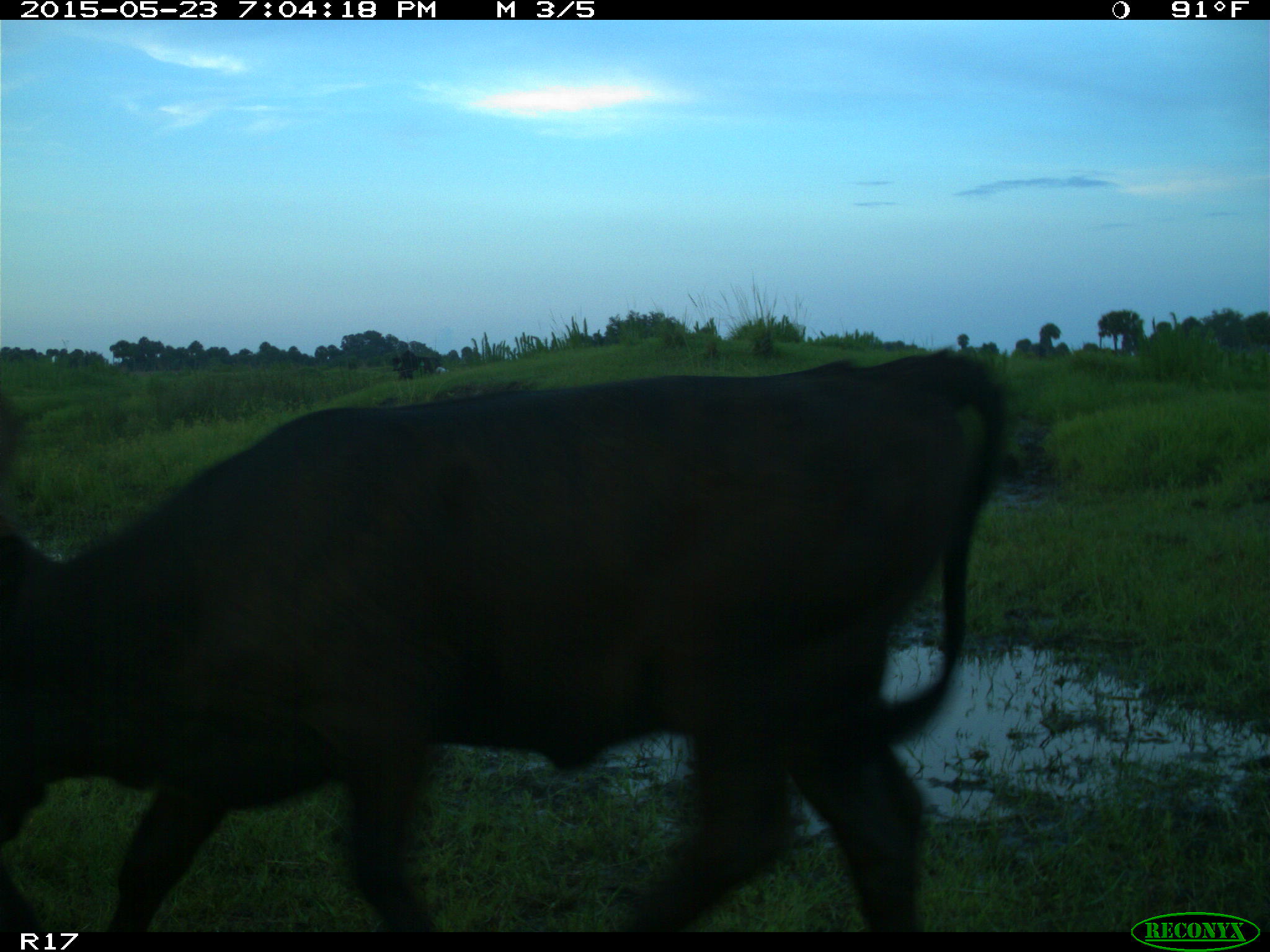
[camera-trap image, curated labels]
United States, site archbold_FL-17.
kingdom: Animalia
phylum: Chordata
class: Mammalia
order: Artiodactyla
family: Bovidae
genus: Bos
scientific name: Bos taurus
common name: domestic cow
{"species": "Bos taurus (domestic cow)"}